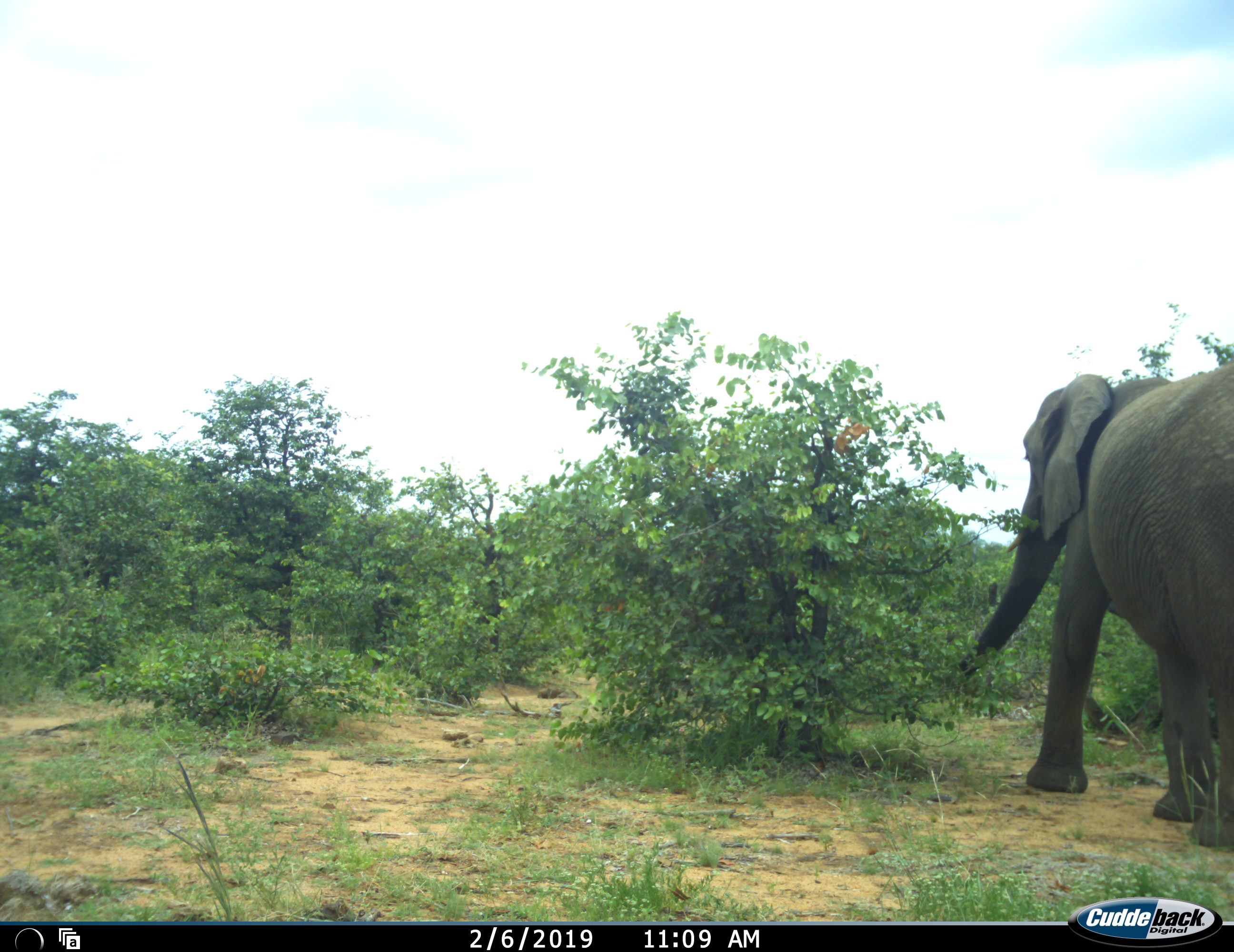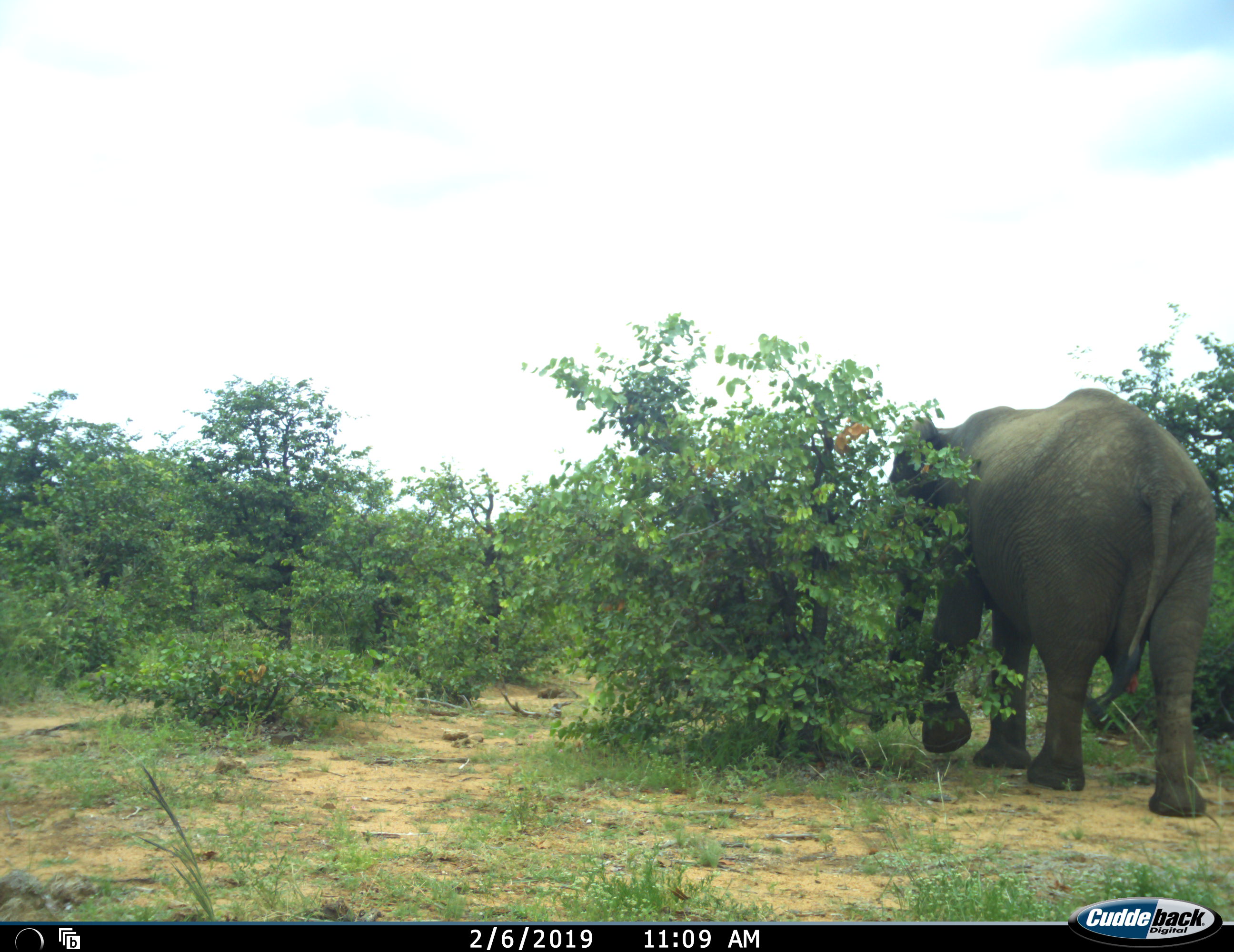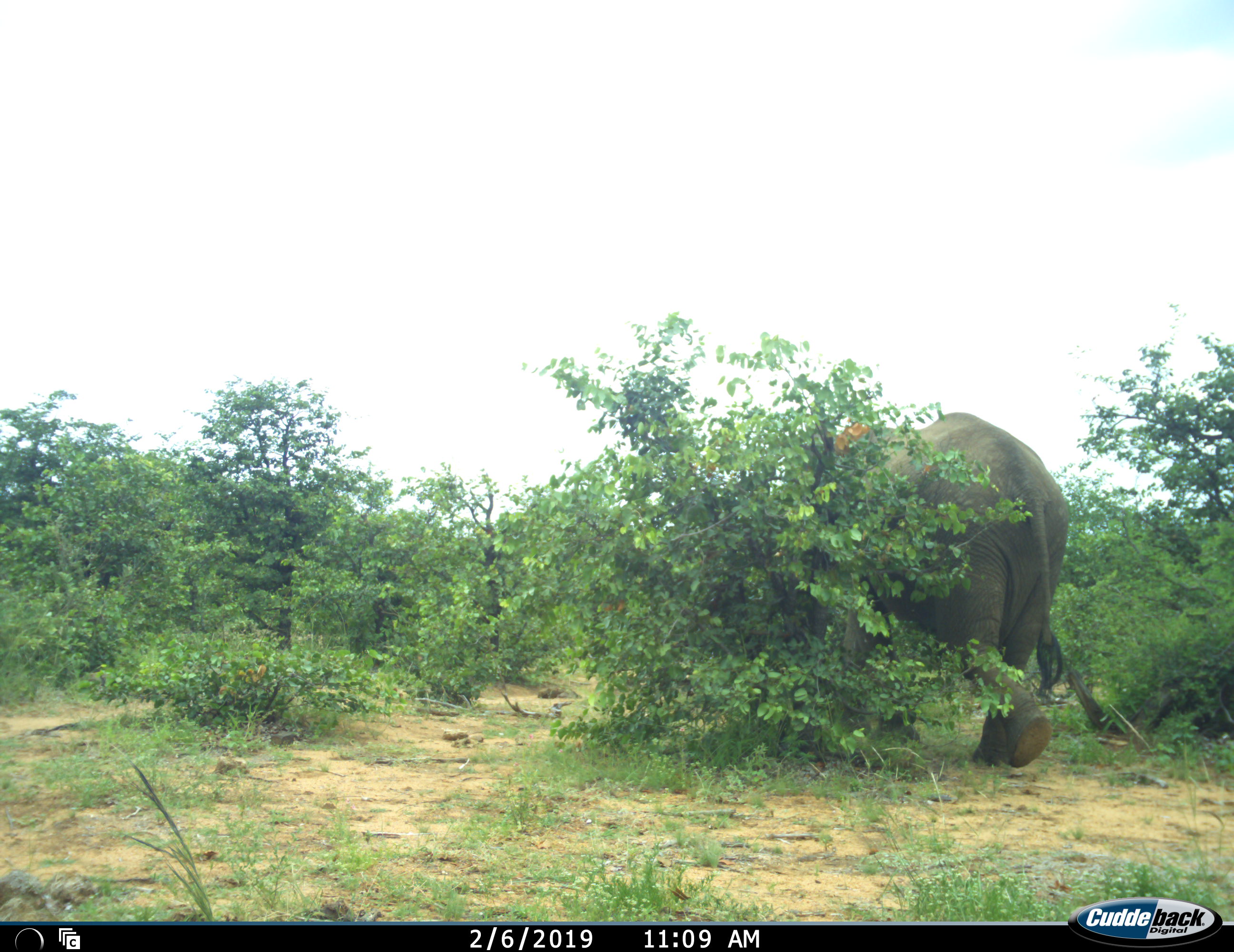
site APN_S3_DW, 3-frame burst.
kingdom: Animalia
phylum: Chordata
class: Mammalia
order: Proboscidea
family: Elephantidae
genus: Loxodonta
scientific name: Loxodonta africana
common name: african bush elephant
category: elephant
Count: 1.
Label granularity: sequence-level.